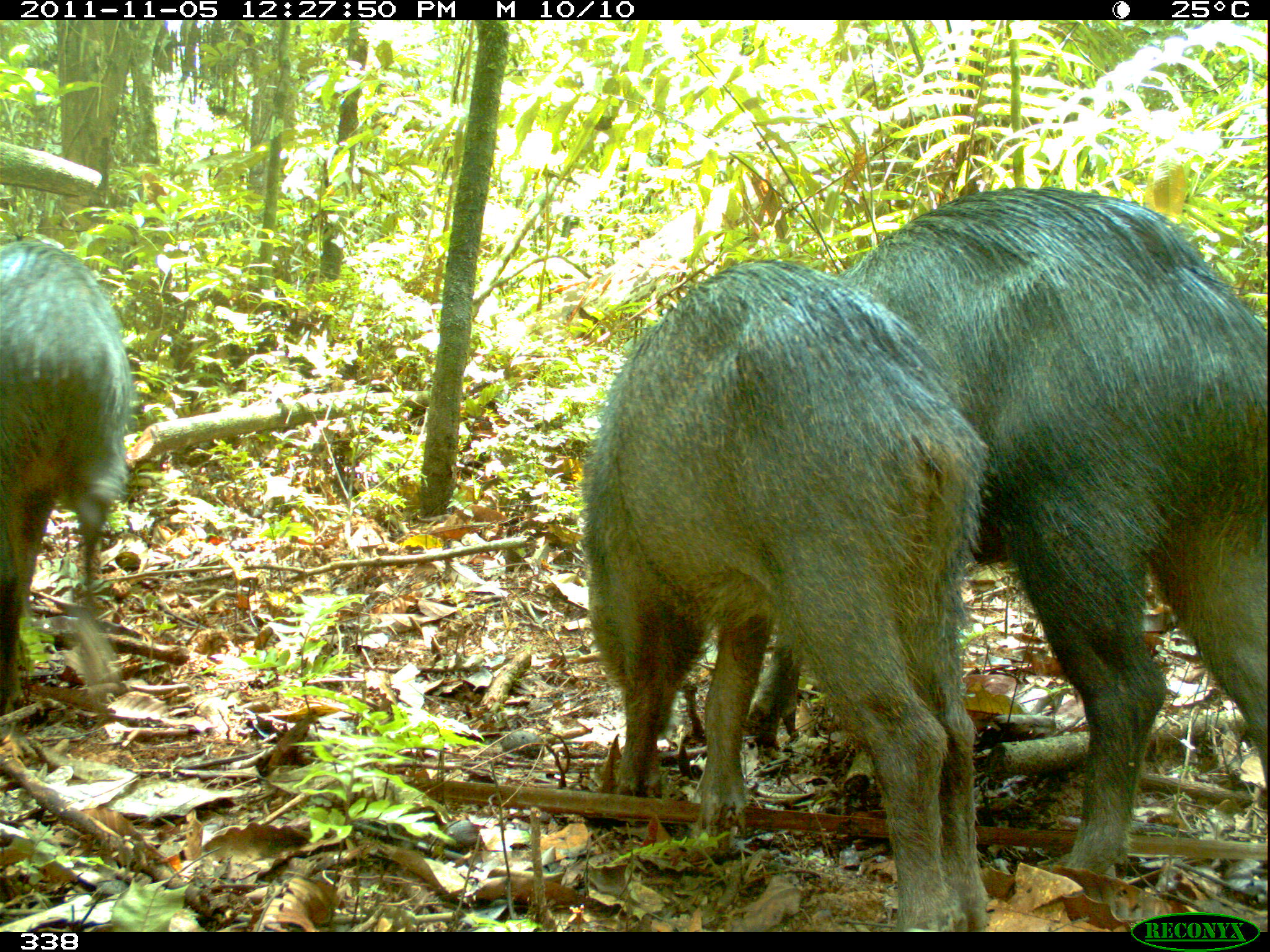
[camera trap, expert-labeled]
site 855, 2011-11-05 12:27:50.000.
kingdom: Animalia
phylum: Chordata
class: Mammalia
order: Artiodactyla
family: Tayassuidae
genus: Tayassu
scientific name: Tayassu pecari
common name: white-lipped peccary